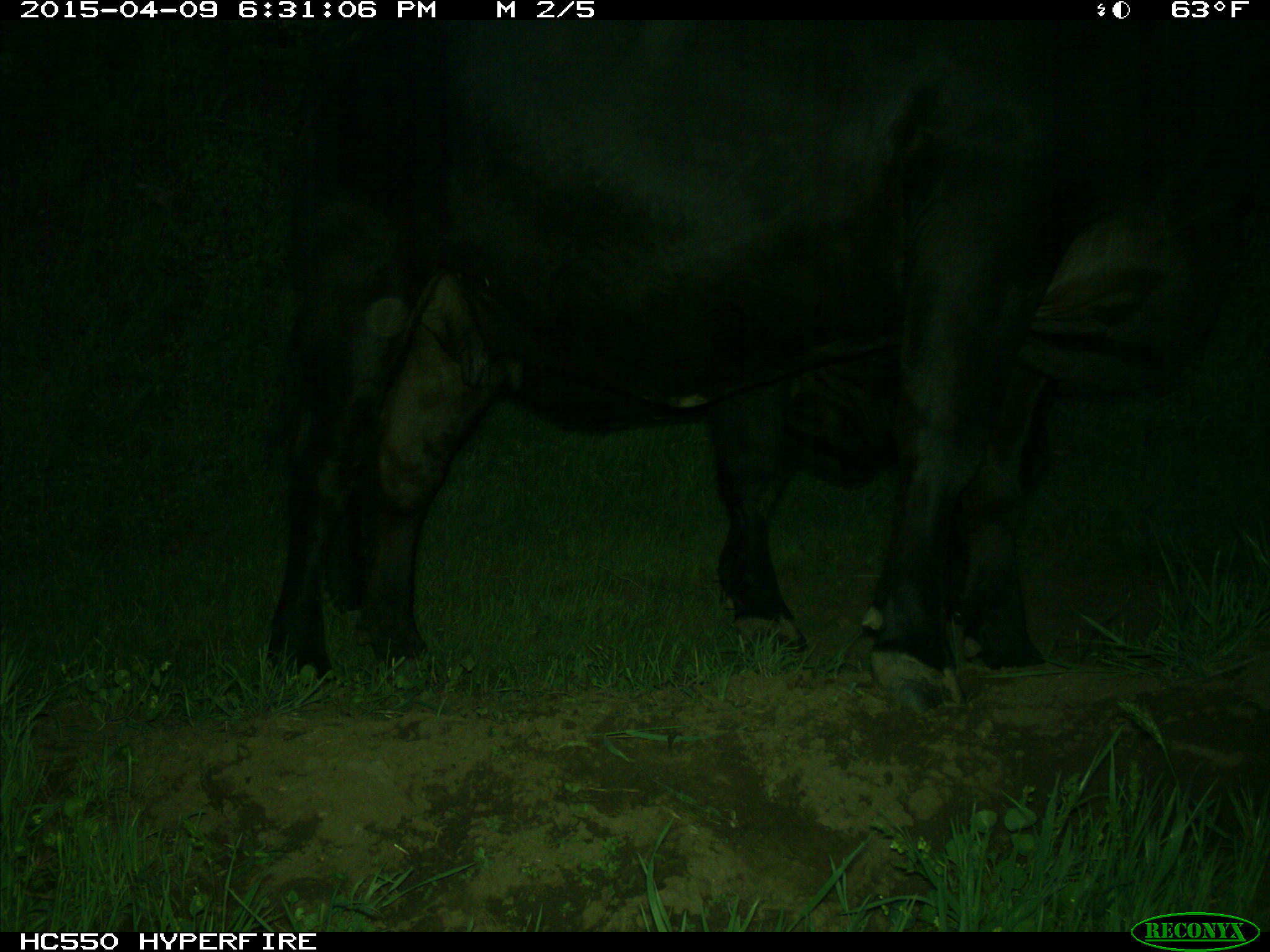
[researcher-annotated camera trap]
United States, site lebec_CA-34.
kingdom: Animalia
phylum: Chordata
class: Mammalia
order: Artiodactyla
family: Bovidae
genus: Bos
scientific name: Bos taurus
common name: domestic cow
Bos taurus (domestic cow).